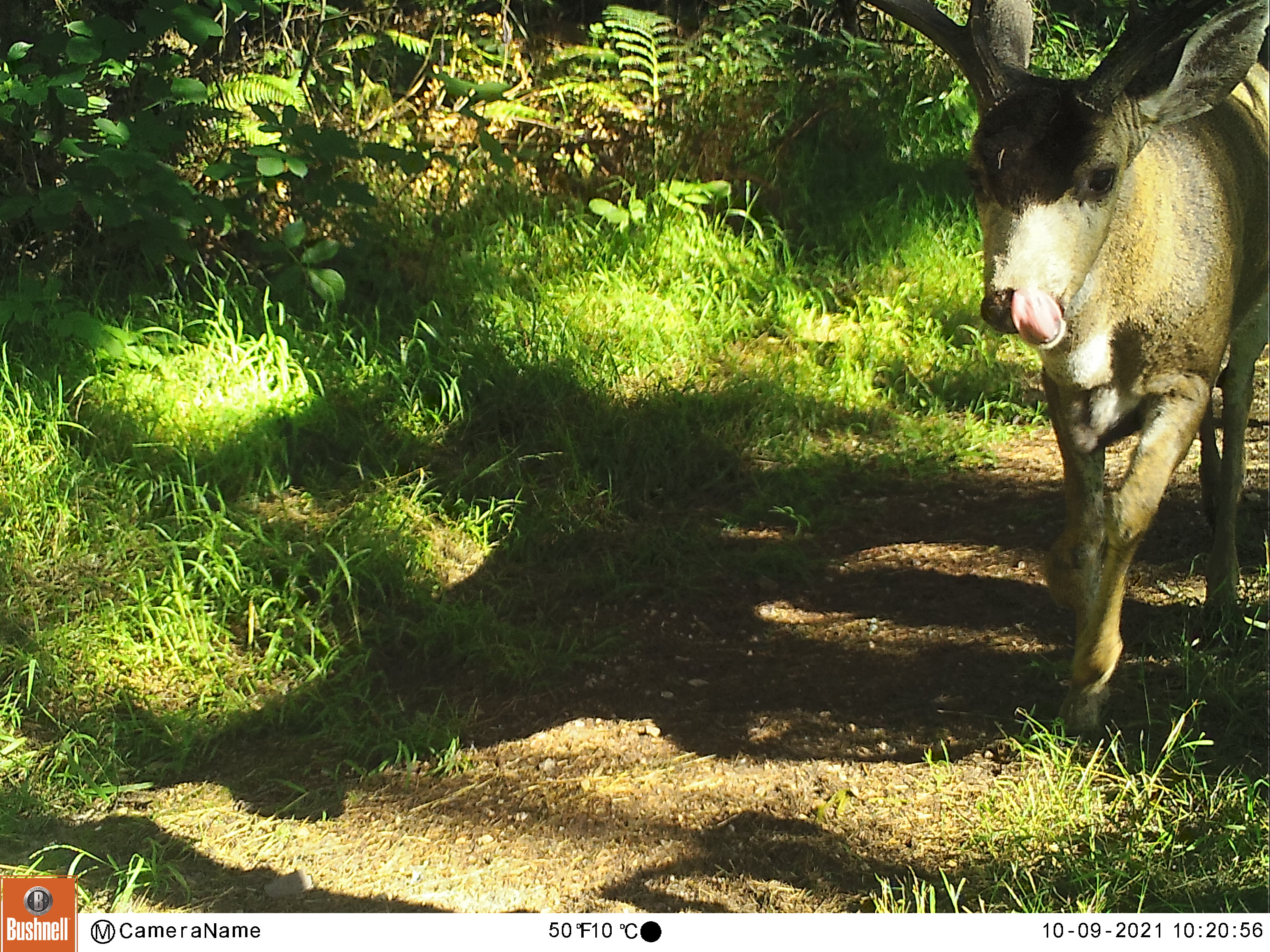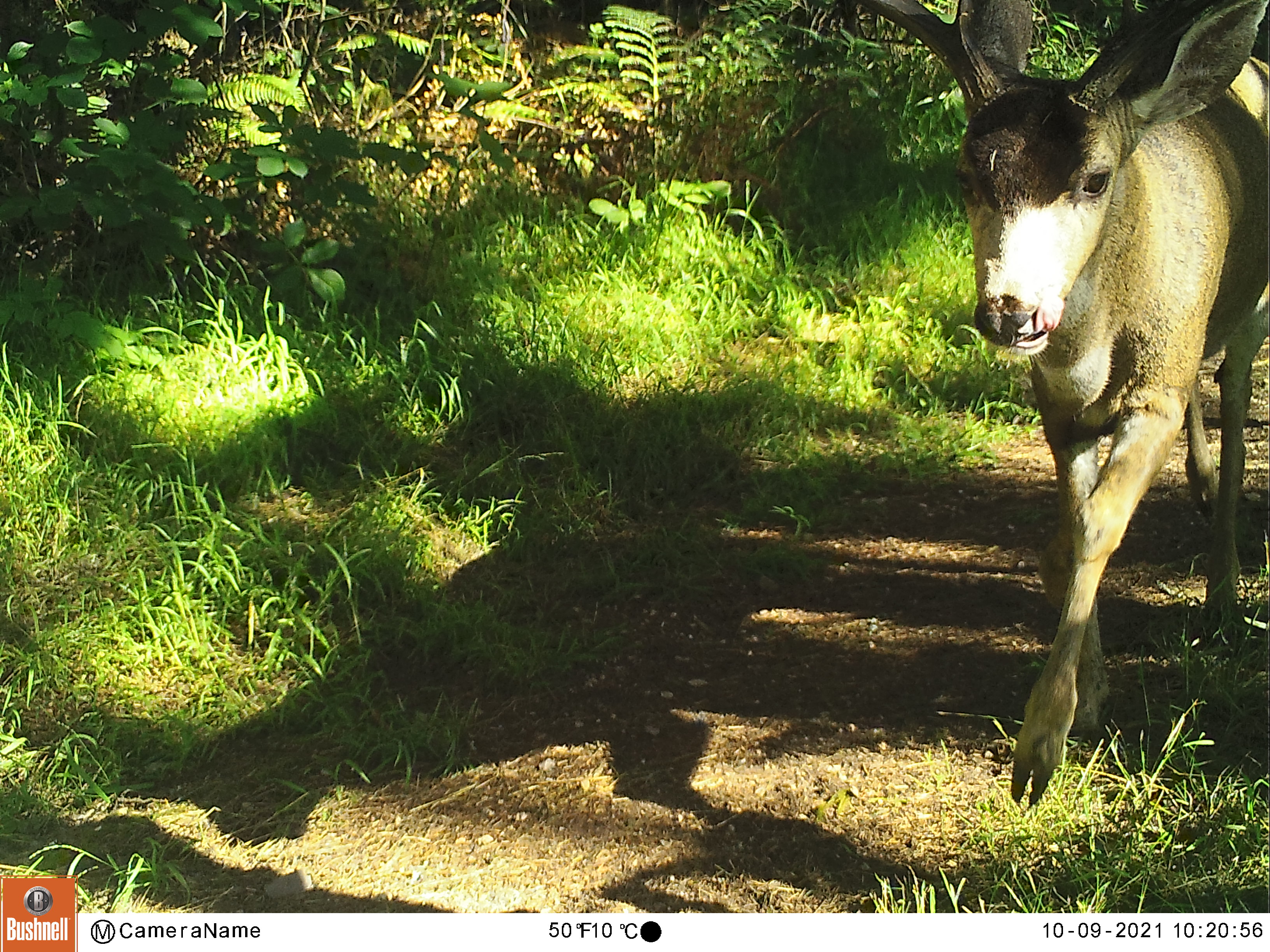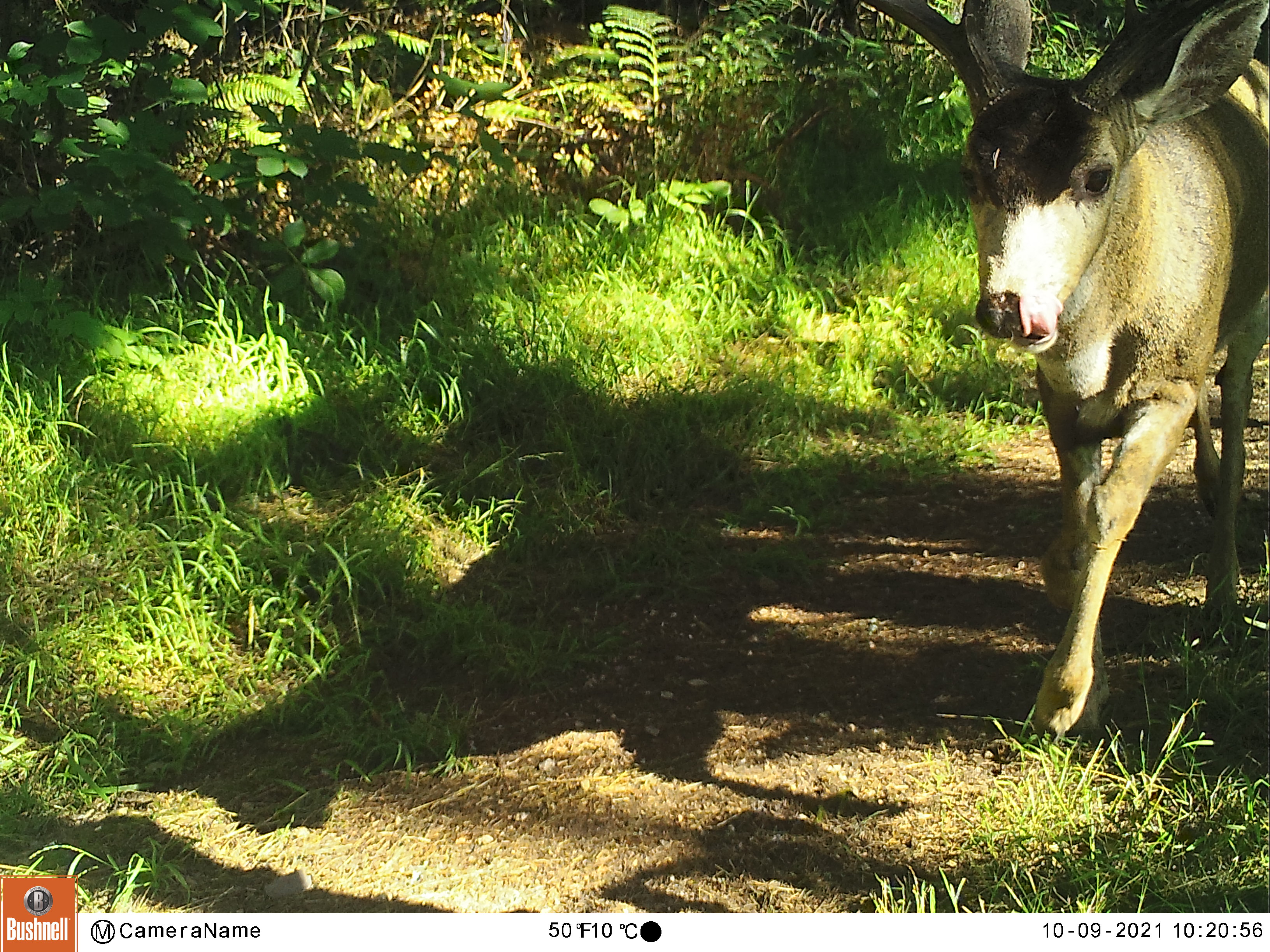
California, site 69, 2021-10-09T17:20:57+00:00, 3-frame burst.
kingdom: Animalia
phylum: Chordata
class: Mammalia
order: Artiodactyla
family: Cervidae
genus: Odocoileus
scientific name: Odocoileus hemionus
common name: mule deer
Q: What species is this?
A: Mule deer (Odocoileus hemionus).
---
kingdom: Animalia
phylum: Chordata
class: Mammalia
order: Artiodactyla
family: Cervidae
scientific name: Cervidae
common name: elk or deer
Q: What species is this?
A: Elk or deer (Cervidae).